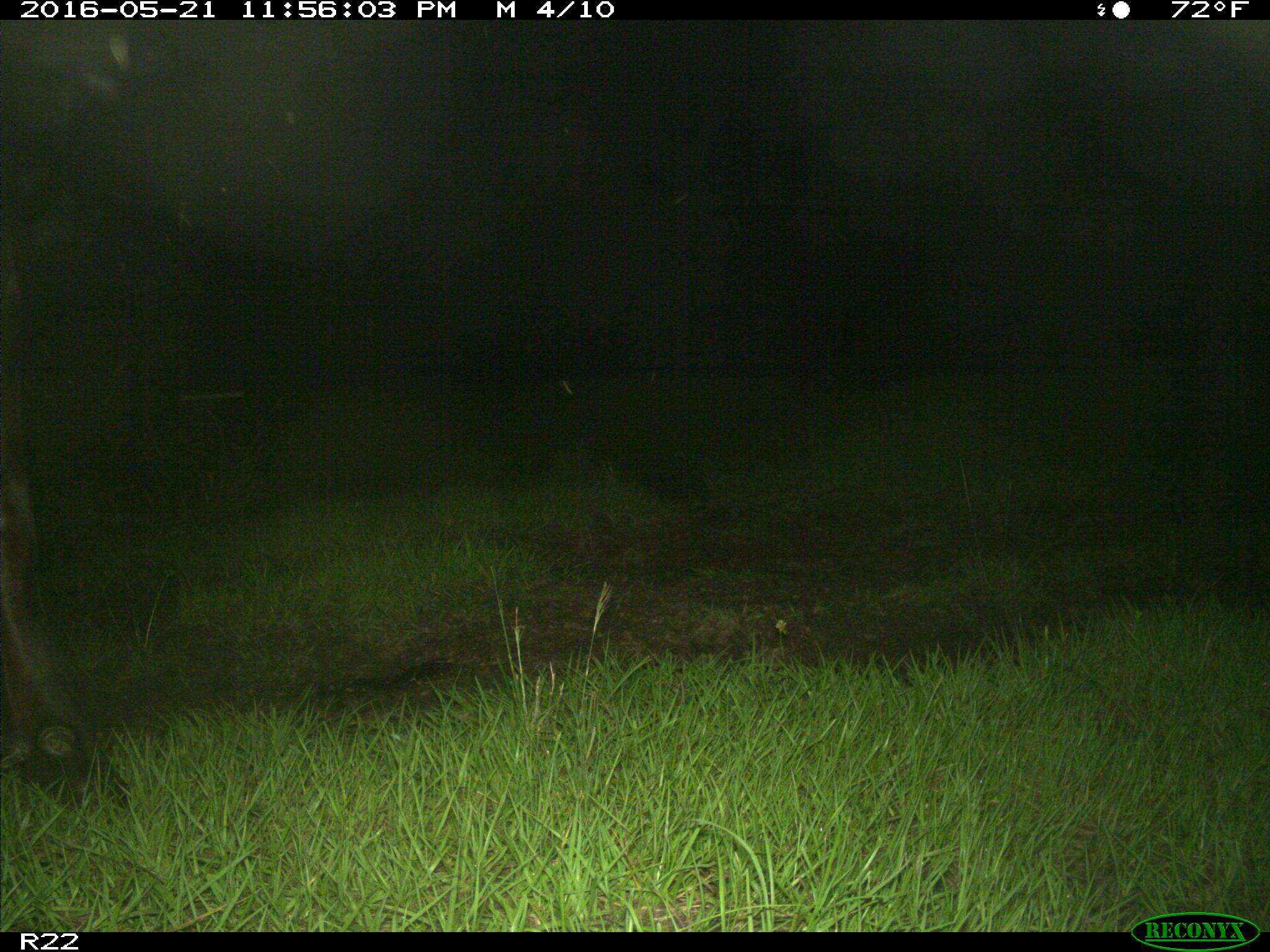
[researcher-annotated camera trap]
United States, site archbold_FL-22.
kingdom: Animalia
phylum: Chordata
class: Mammalia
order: Artiodactyla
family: Bovidae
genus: Bos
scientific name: Bos taurus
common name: domestic cow